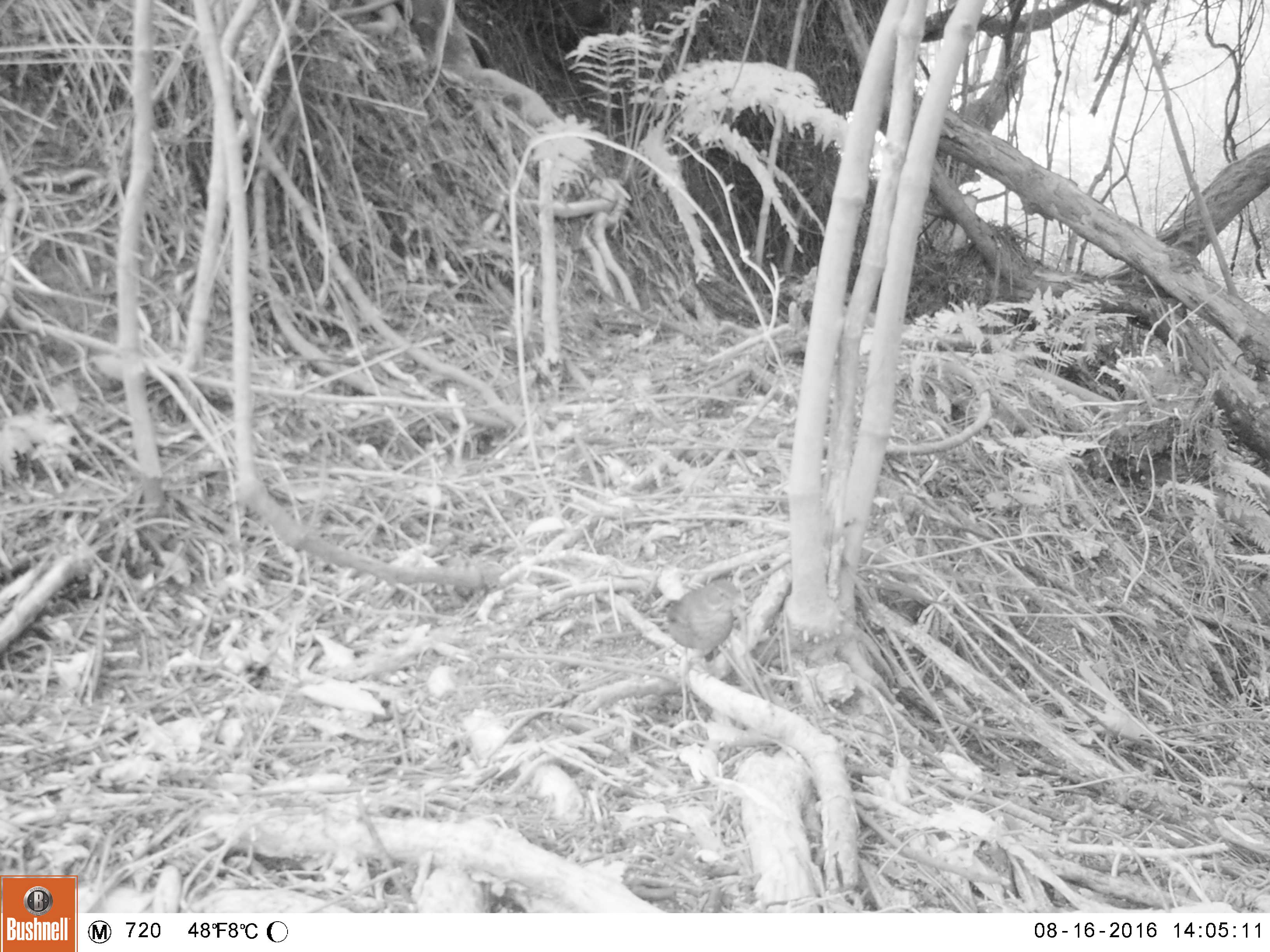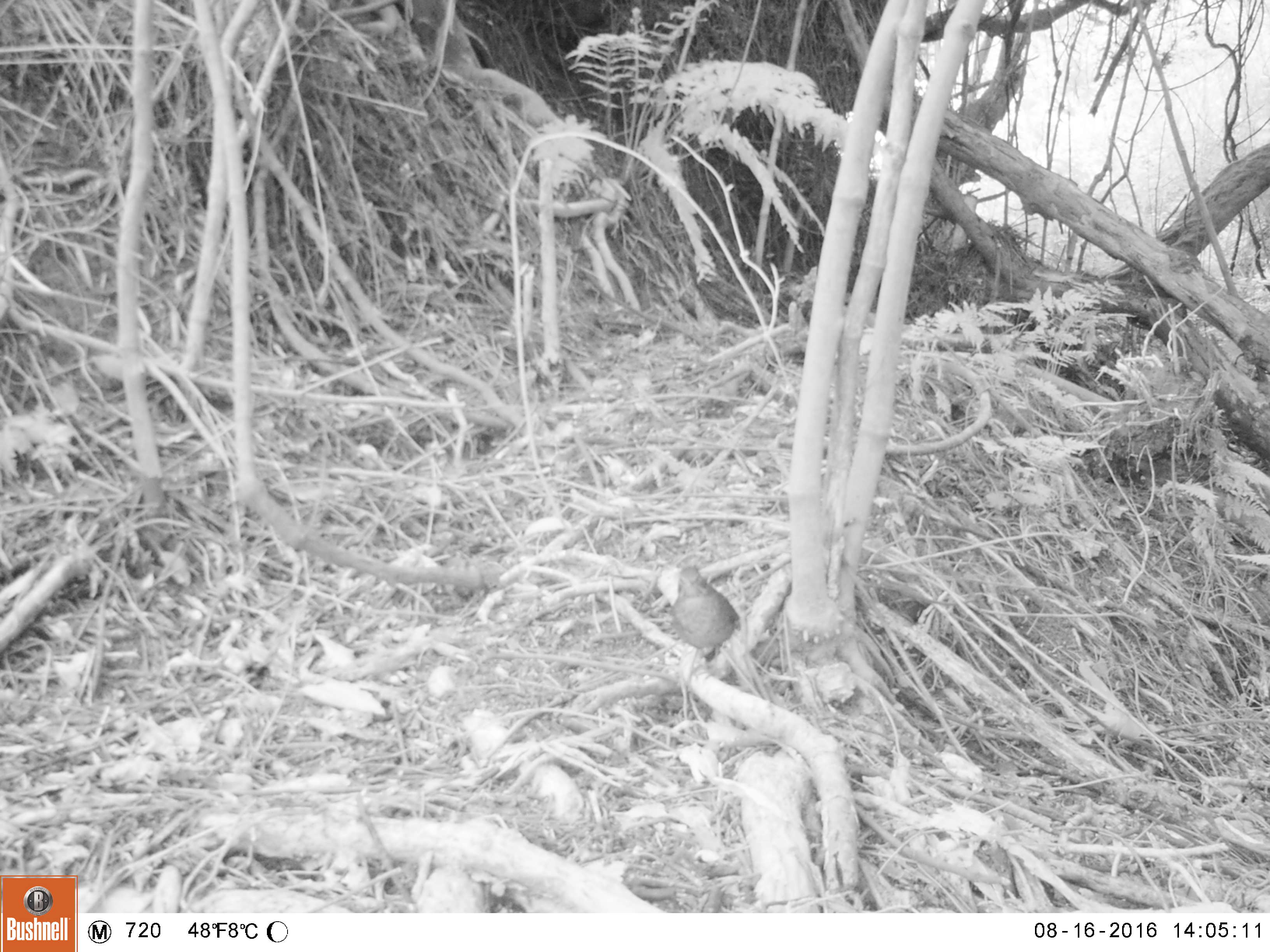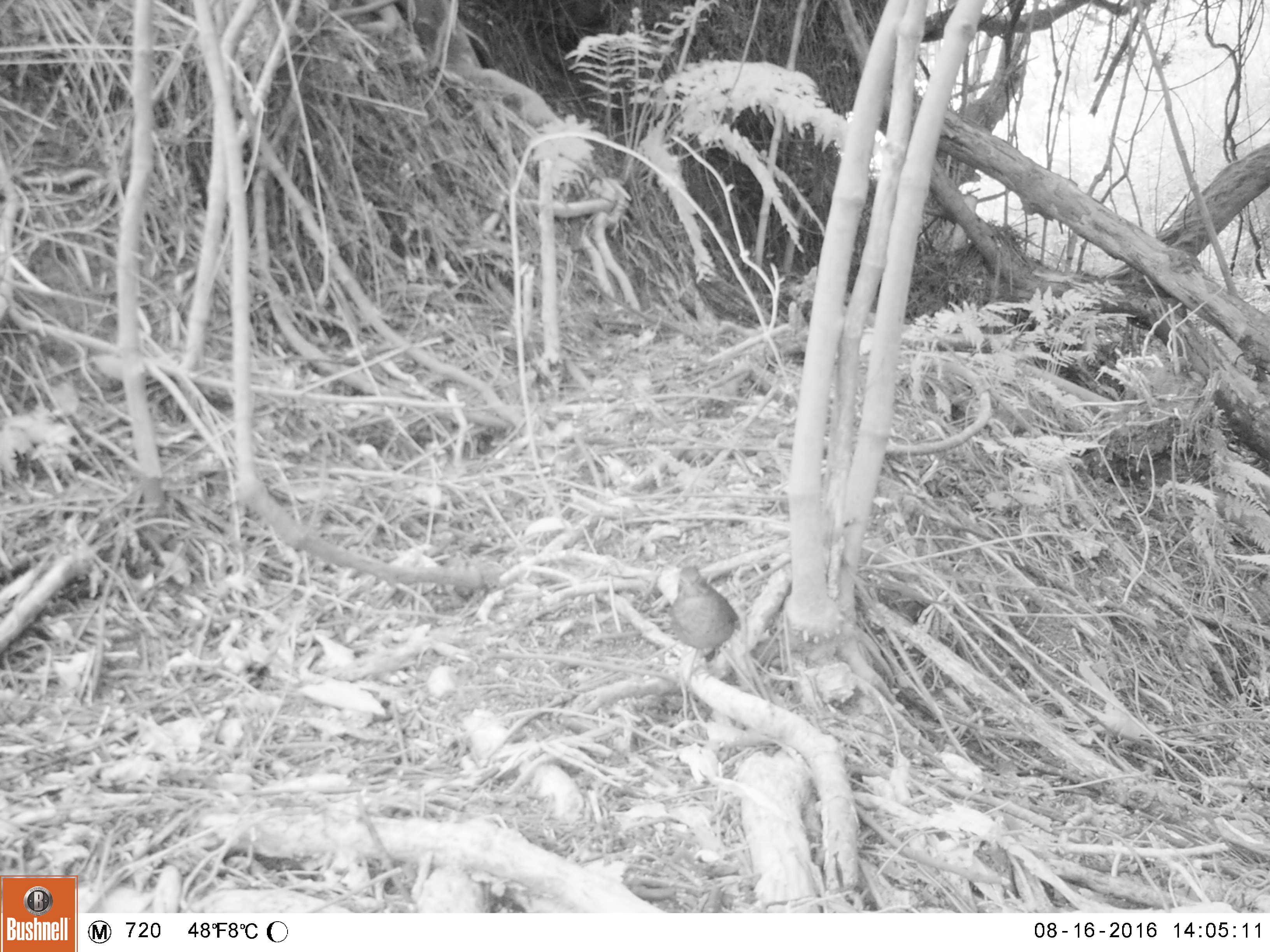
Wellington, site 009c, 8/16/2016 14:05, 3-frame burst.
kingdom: Animalia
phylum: Chordata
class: Aves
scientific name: Aves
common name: bird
Bird (Aves).